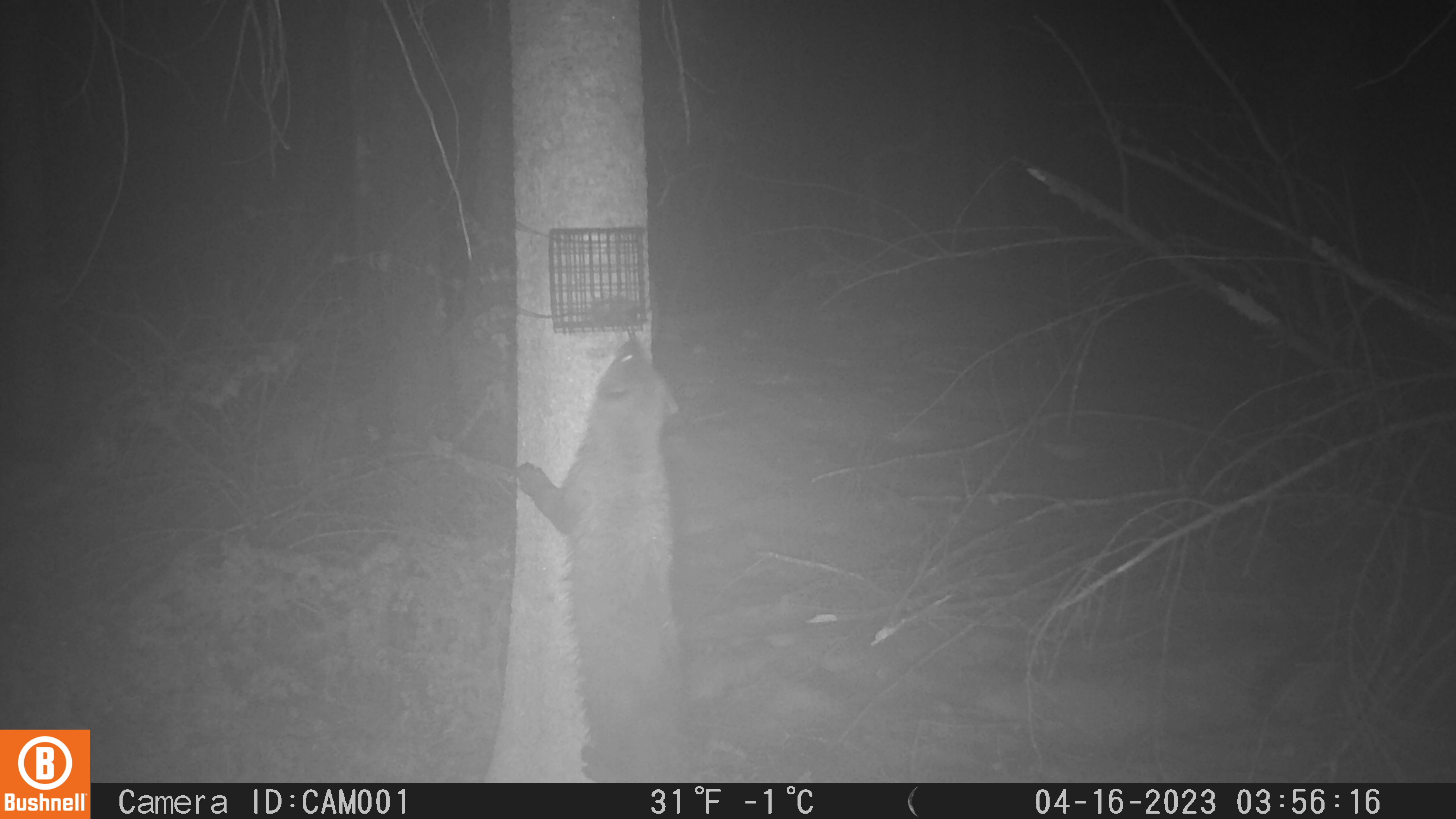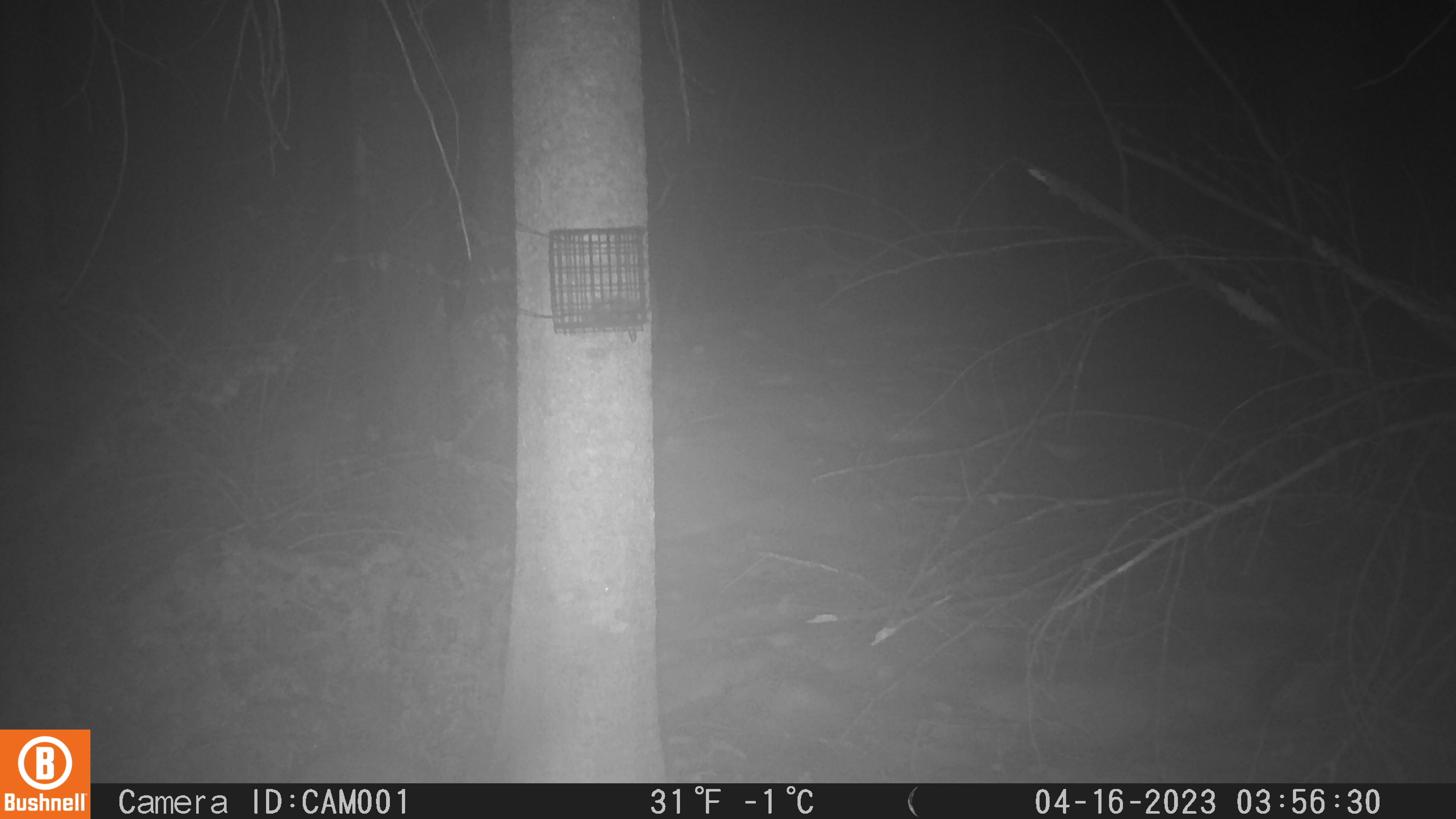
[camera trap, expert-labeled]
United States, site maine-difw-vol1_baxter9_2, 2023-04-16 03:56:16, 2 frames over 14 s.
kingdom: Animalia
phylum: Chordata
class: Mammalia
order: Carnivora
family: Mustelidae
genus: Pekania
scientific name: Pekania pennanti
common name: fisher